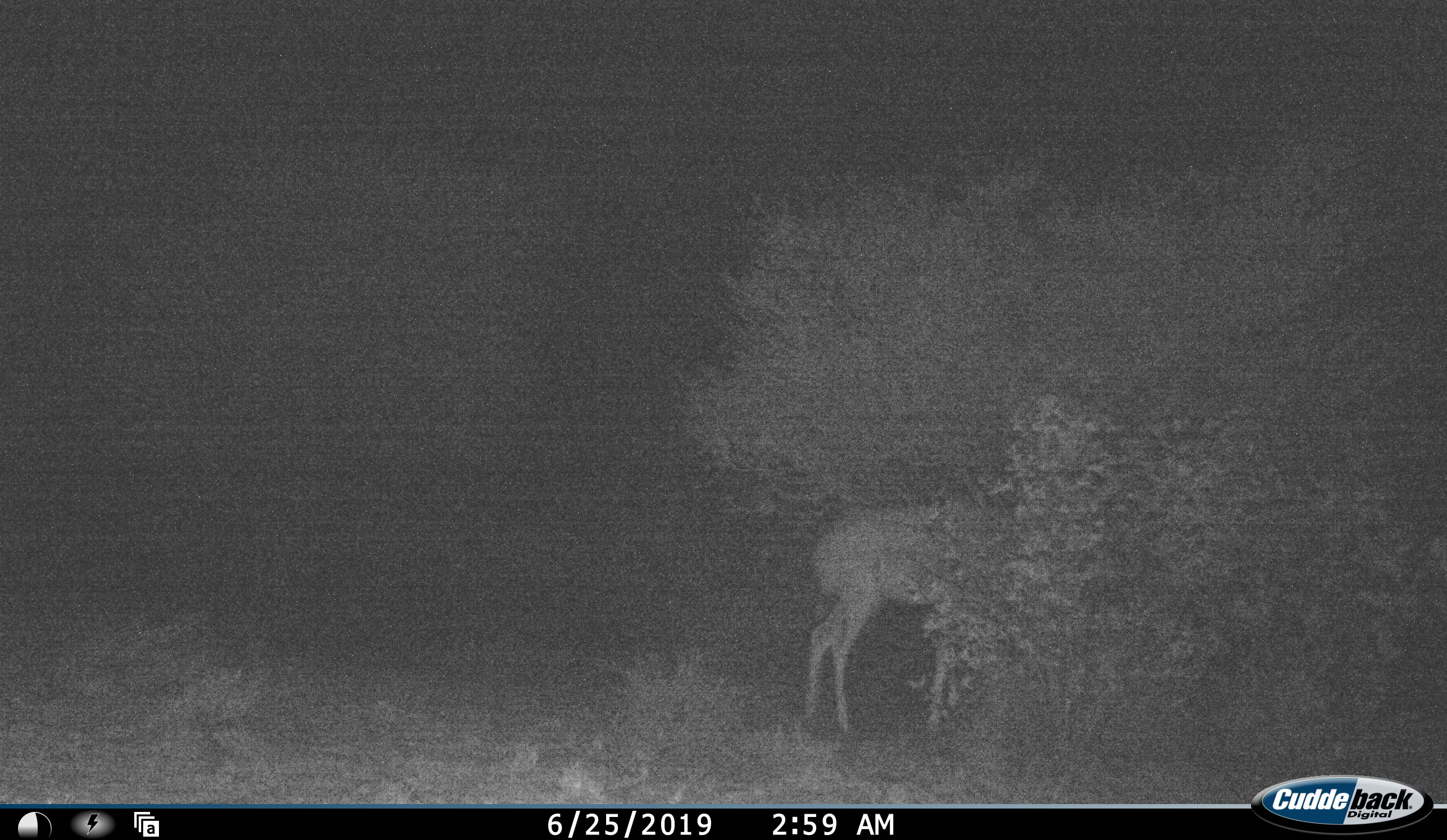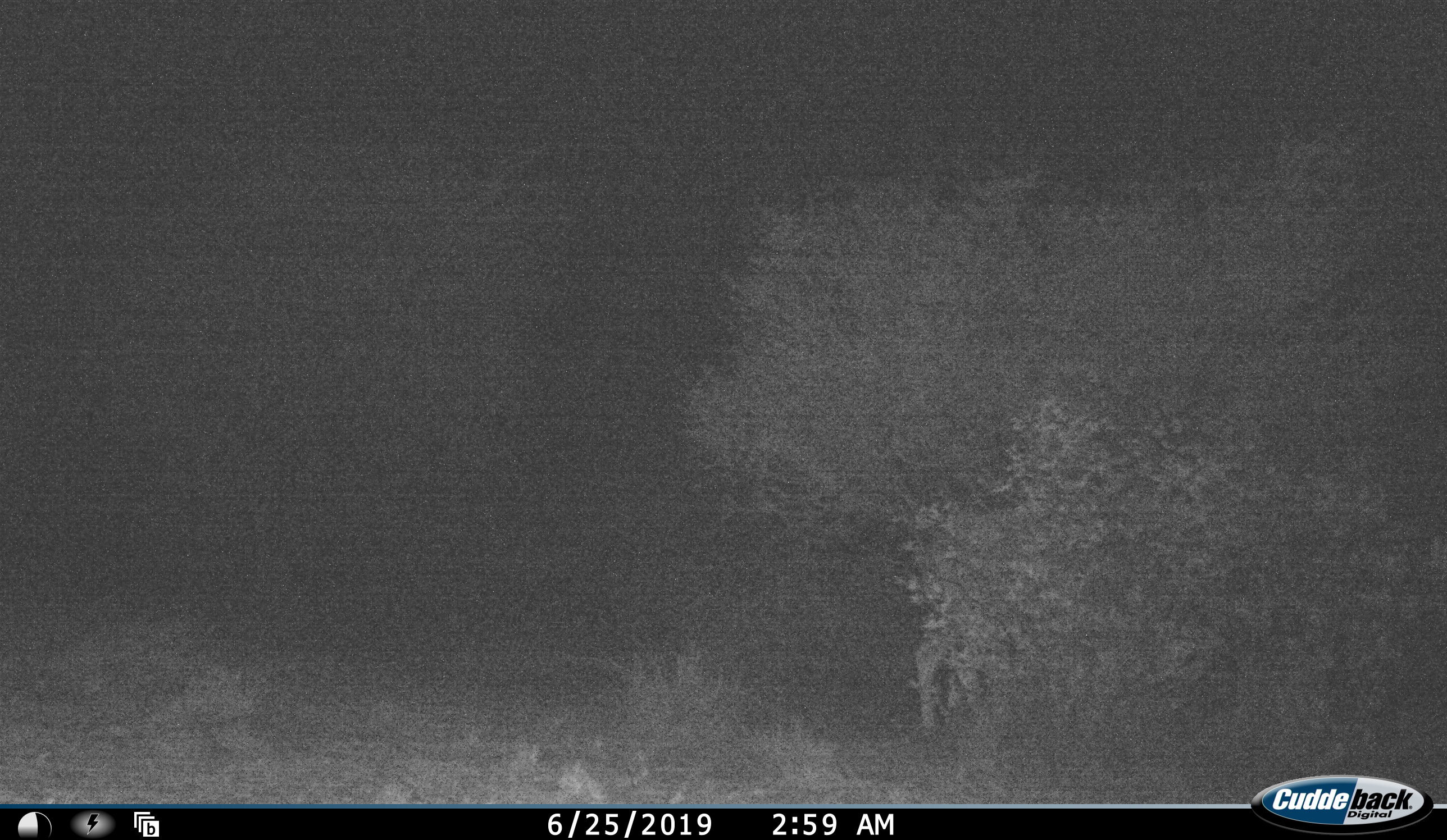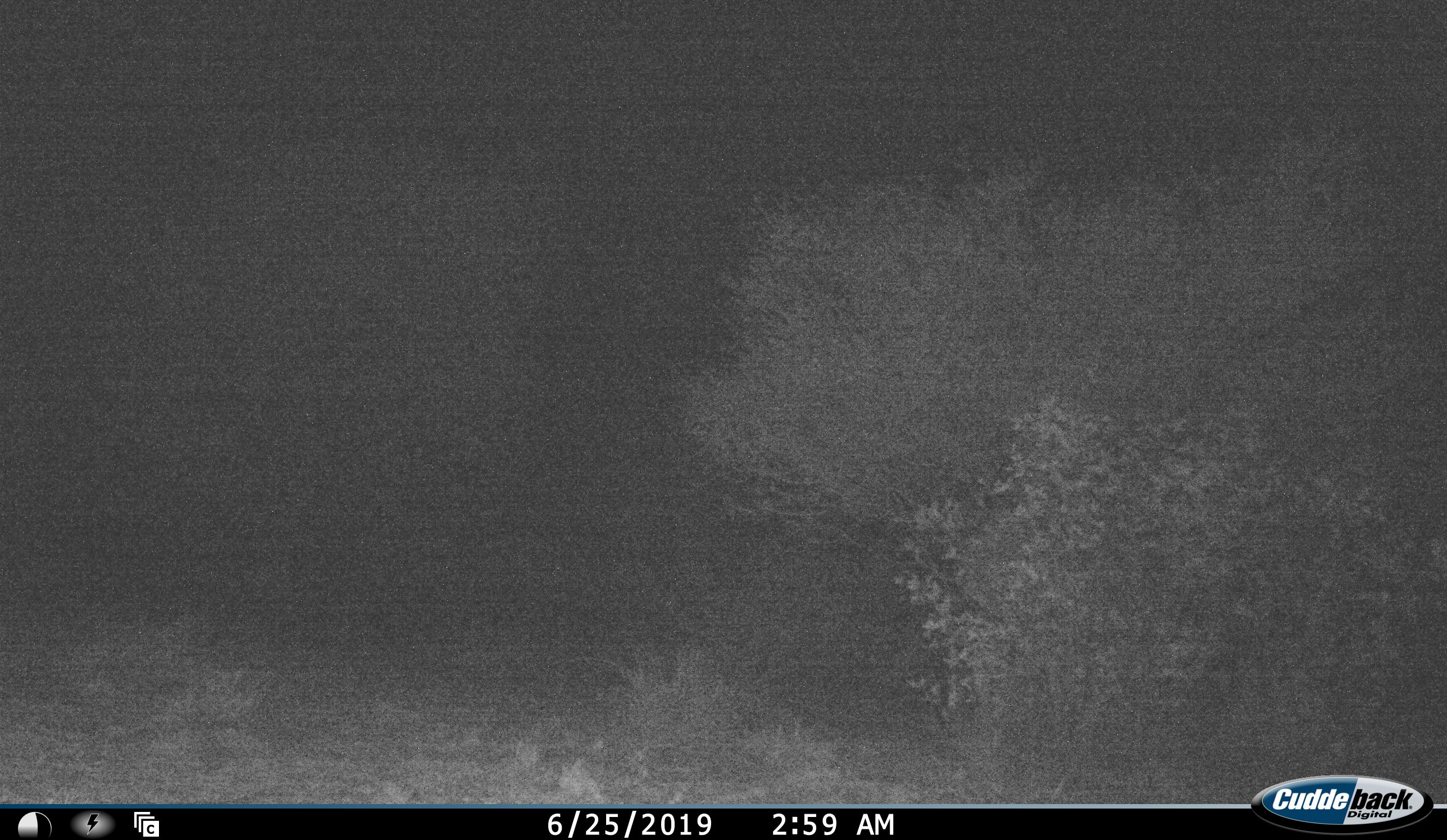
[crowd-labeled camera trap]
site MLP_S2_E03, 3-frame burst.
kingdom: Animalia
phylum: Chordata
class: Mammalia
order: Artiodactyla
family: Bovidae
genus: Tragelaphus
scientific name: Tragelaphus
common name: kudu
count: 1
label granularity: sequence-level